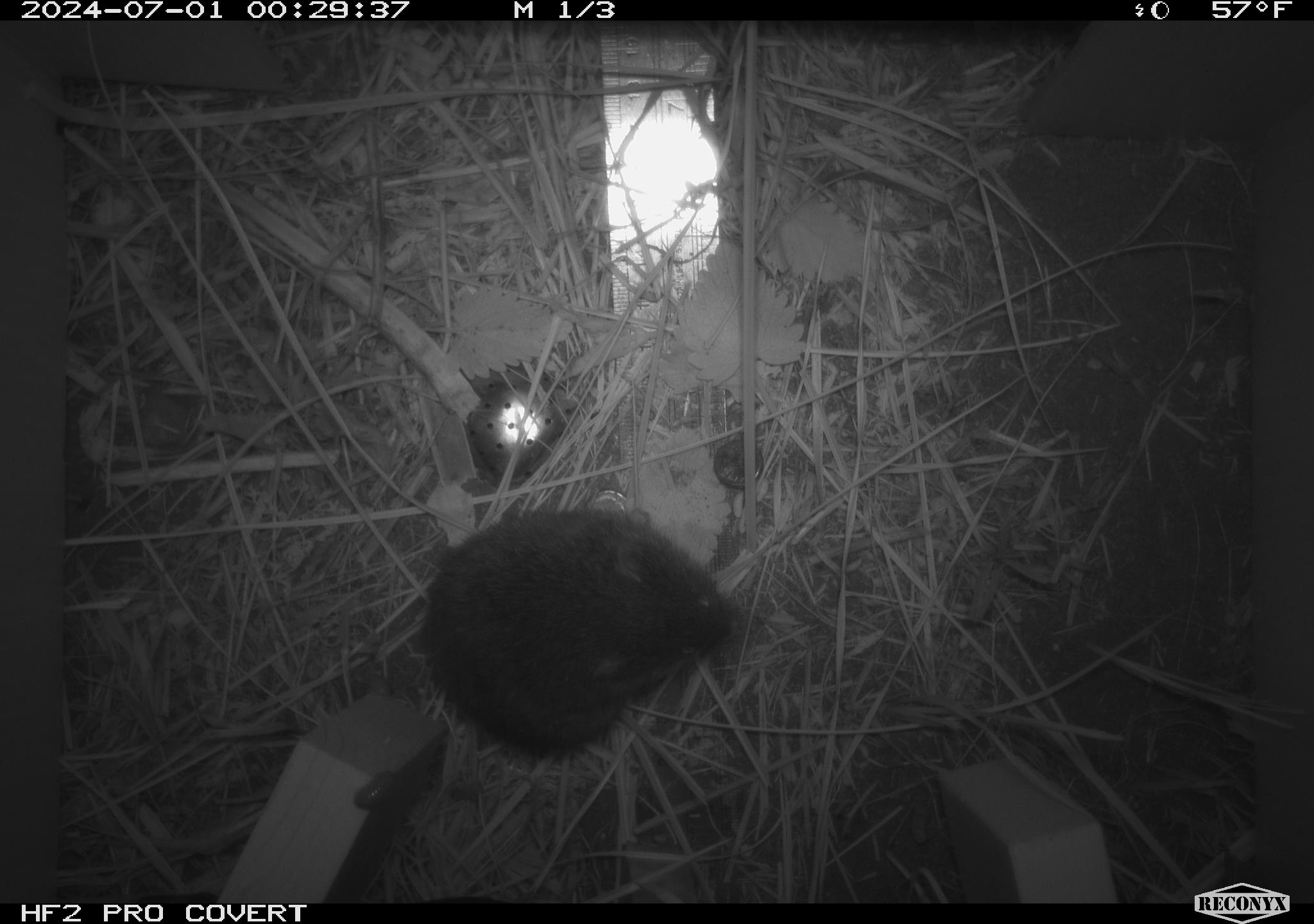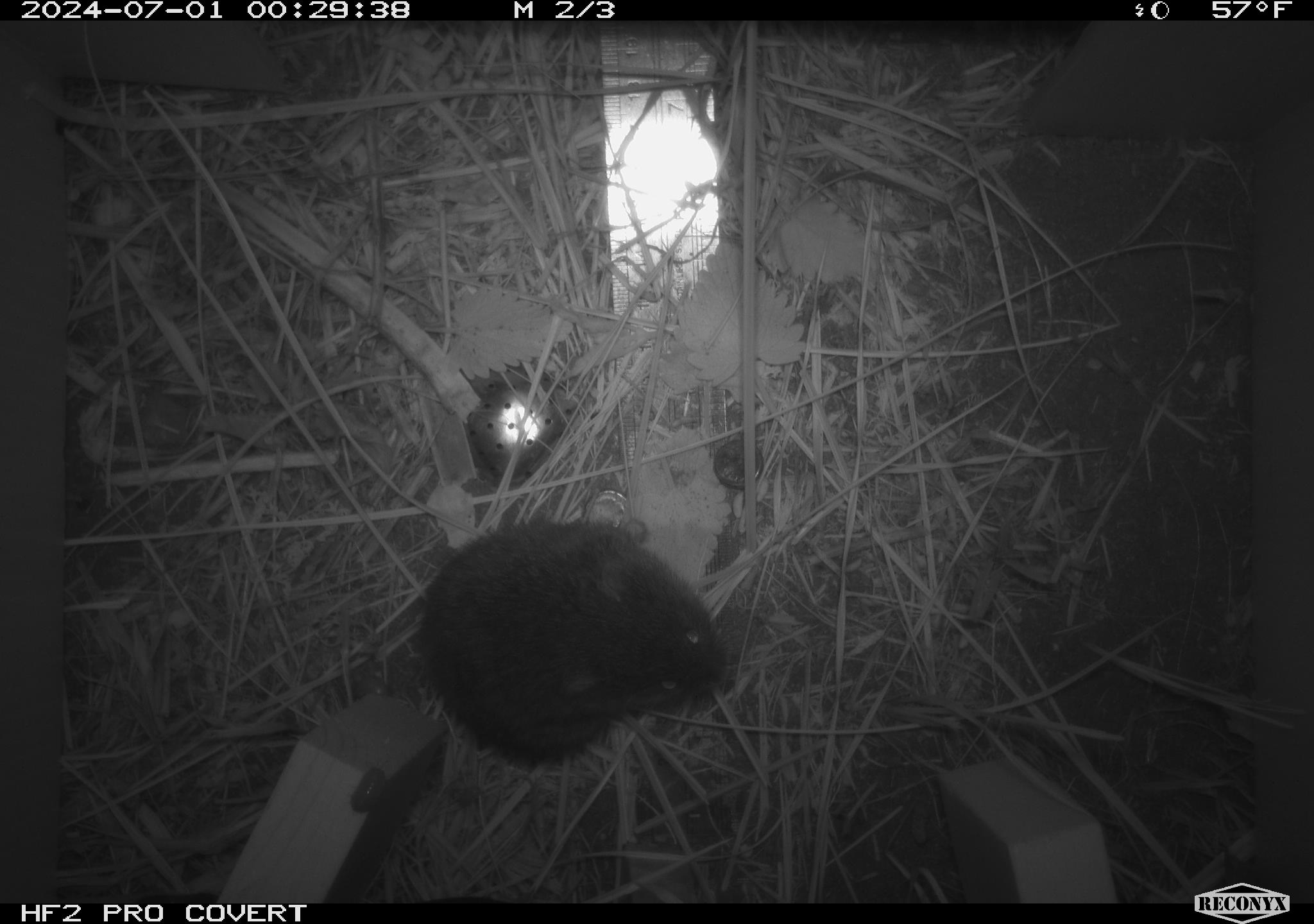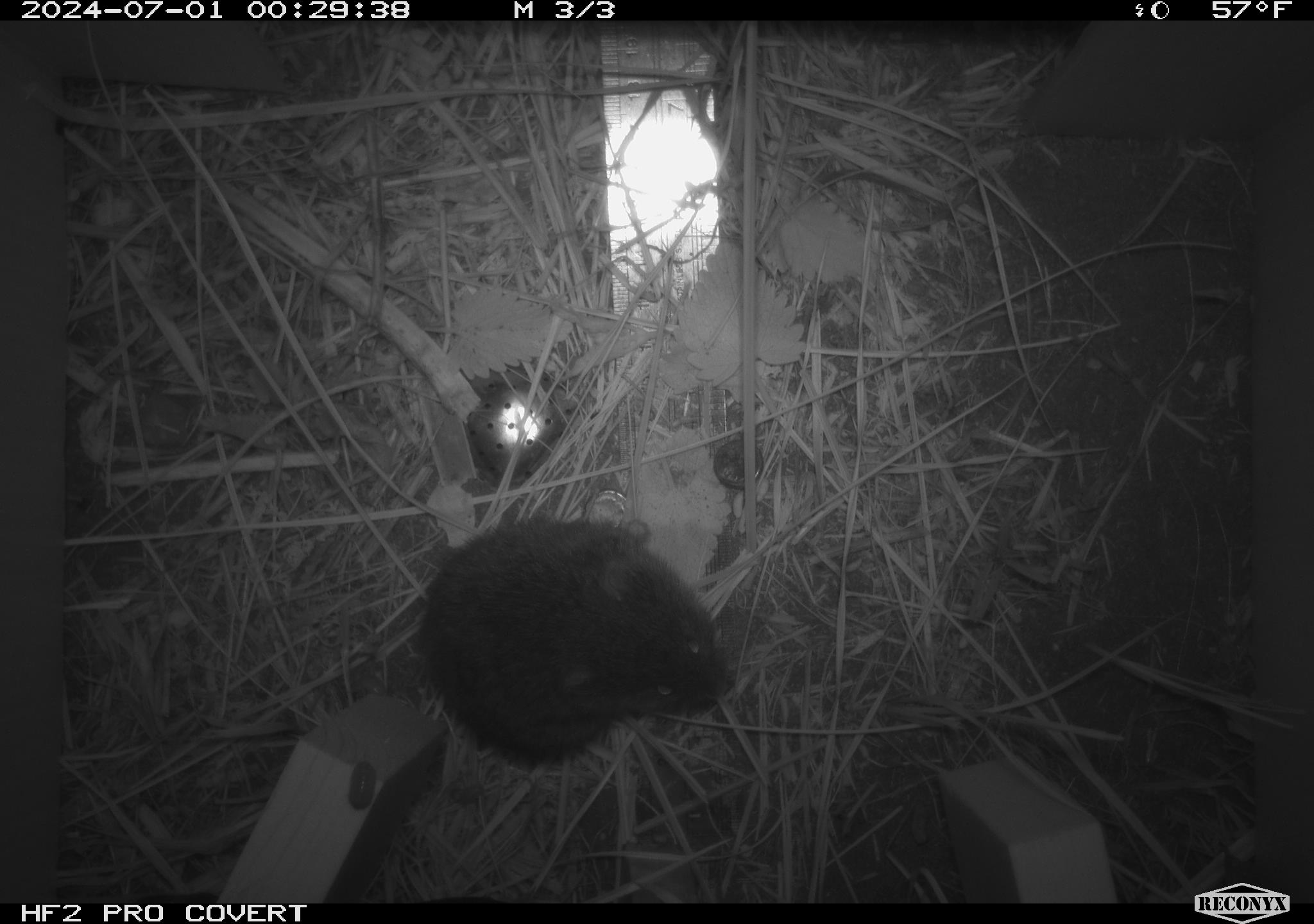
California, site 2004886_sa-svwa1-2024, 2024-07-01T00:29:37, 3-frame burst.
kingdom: Animalia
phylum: Chordata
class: Mammalia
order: Rodentia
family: Cricetidae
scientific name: Arvicolinae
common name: voles, lemmings, and muskrats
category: arvicolinae subfamily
Arvicolinae subfamily (voles, lemmings, and muskrats) (Arvicolinae).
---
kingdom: Animalia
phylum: Arthropoda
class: Malacostraca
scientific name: Malacostraca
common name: amphipods, crabs, isopods, krill, lobsters and shrimps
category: malacostracan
Malacostracan (amphipods, crabs, isopods, krill, lobsters and shrimps) (Malacostraca).